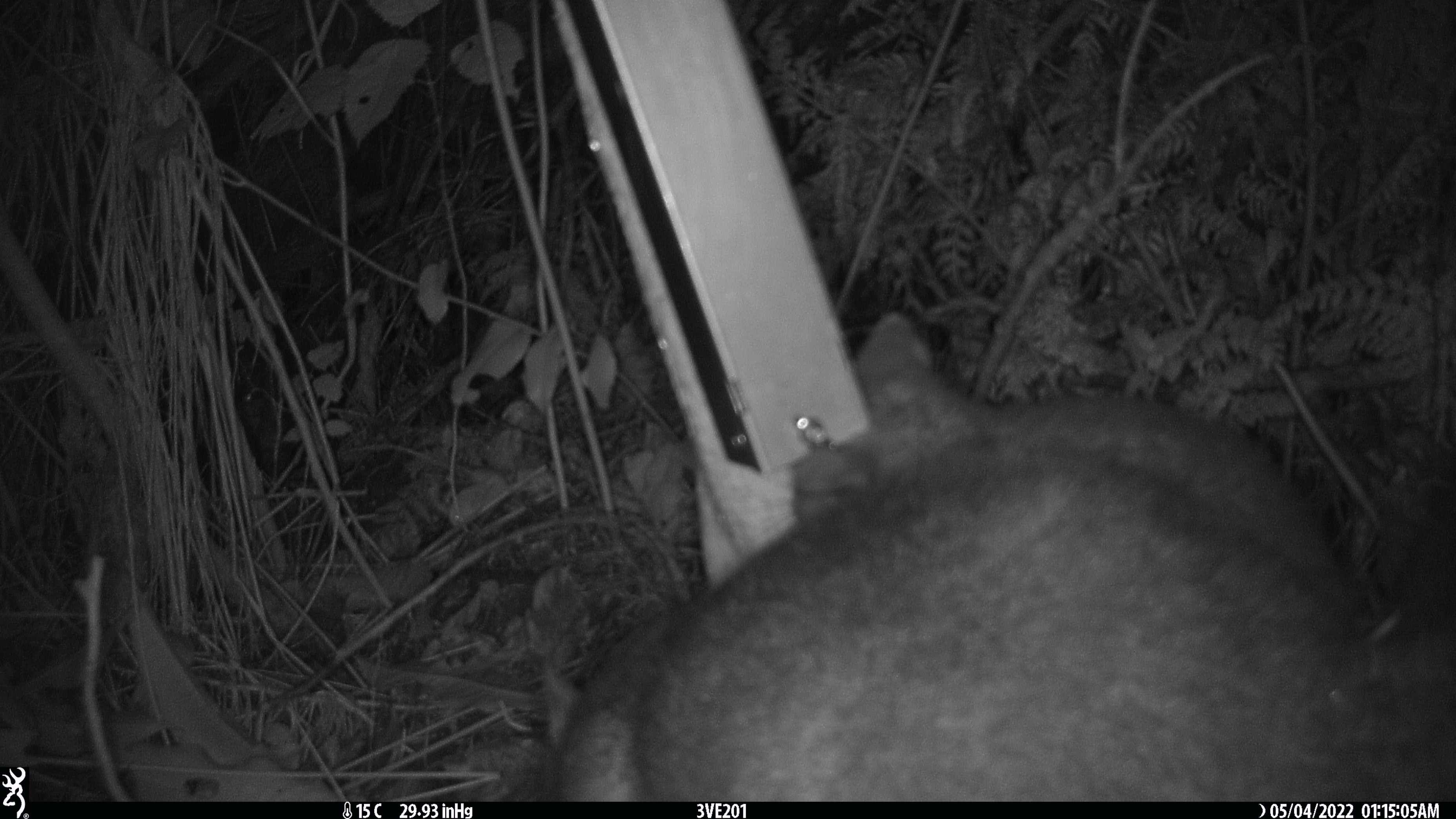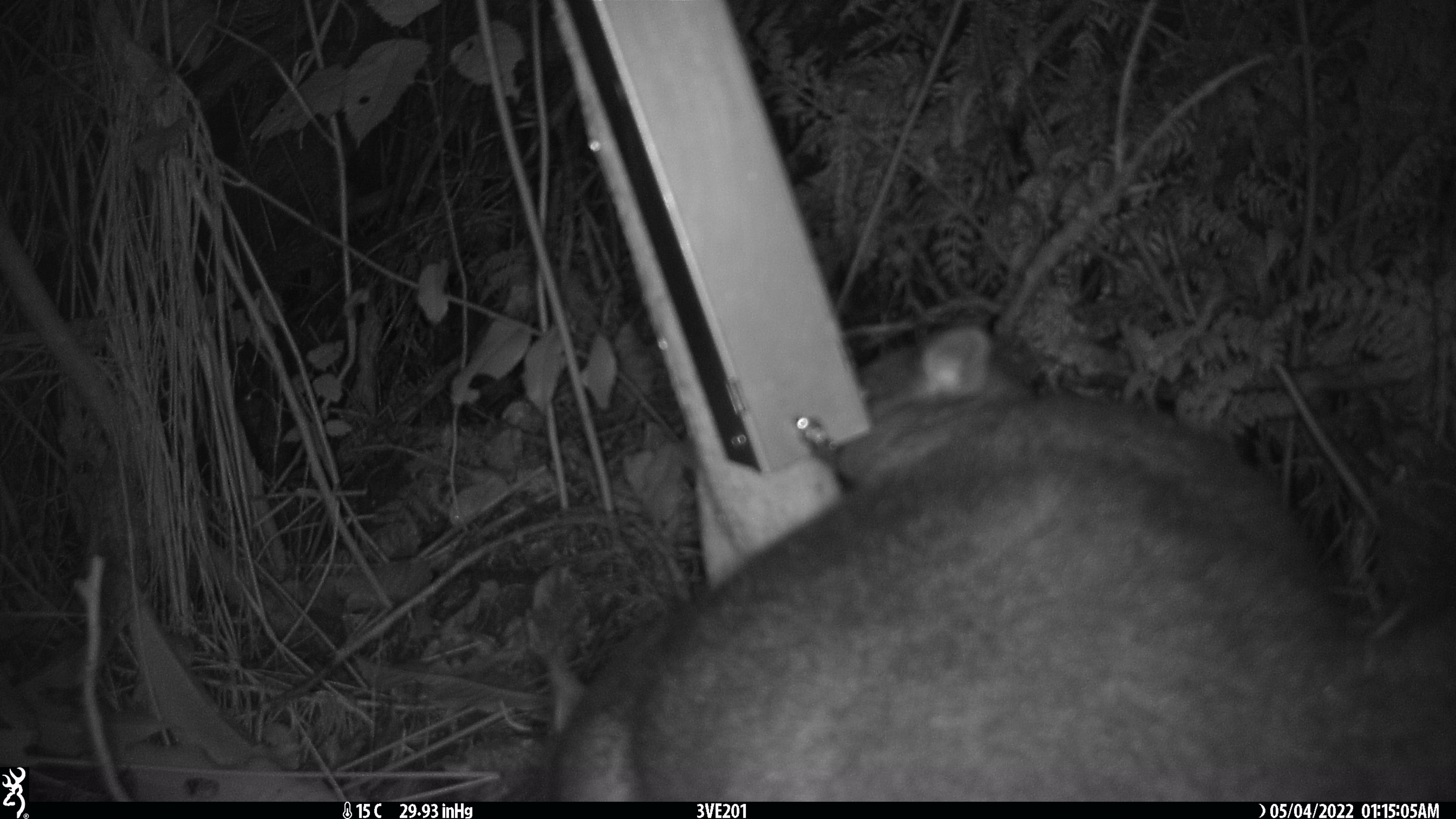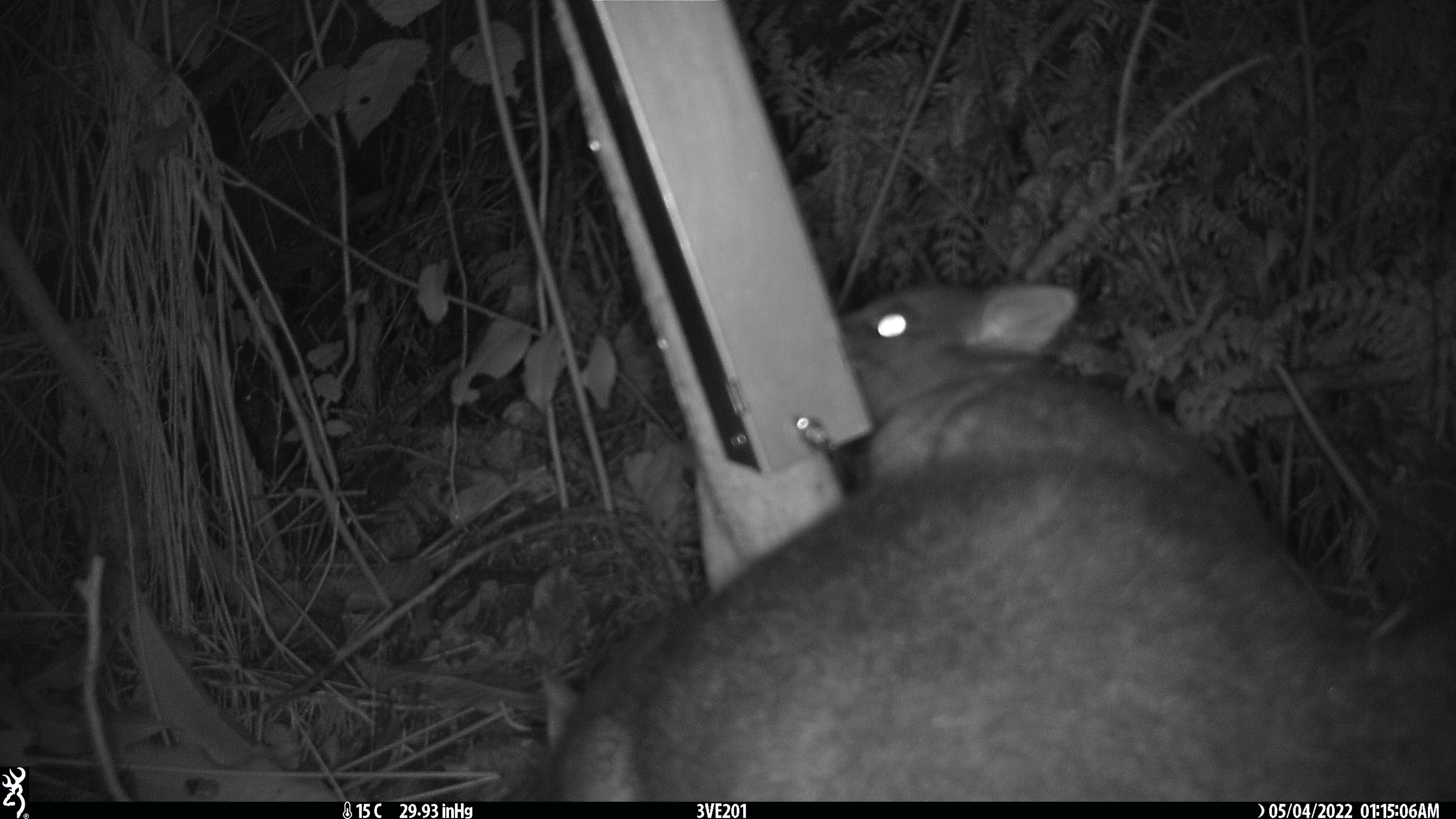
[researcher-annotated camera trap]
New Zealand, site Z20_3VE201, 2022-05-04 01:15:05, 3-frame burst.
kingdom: Animalia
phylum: Chordata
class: Mammalia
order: Diprotodontia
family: Phalangeridae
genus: Trichosurus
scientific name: Trichosurus vulpecula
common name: common brushtail possum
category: possum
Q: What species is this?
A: Possum (common brushtail possum) (Trichosurus vulpecula).